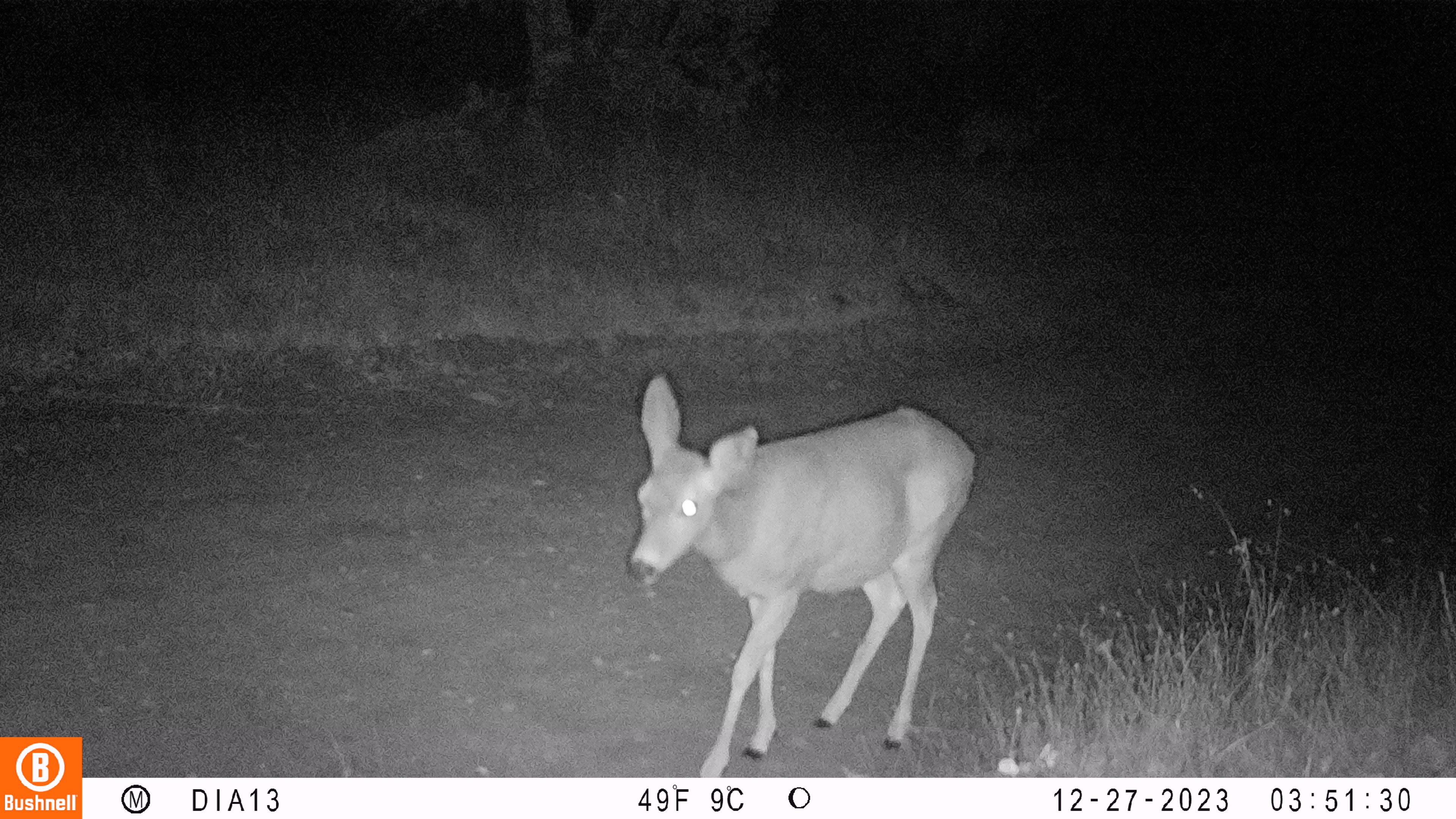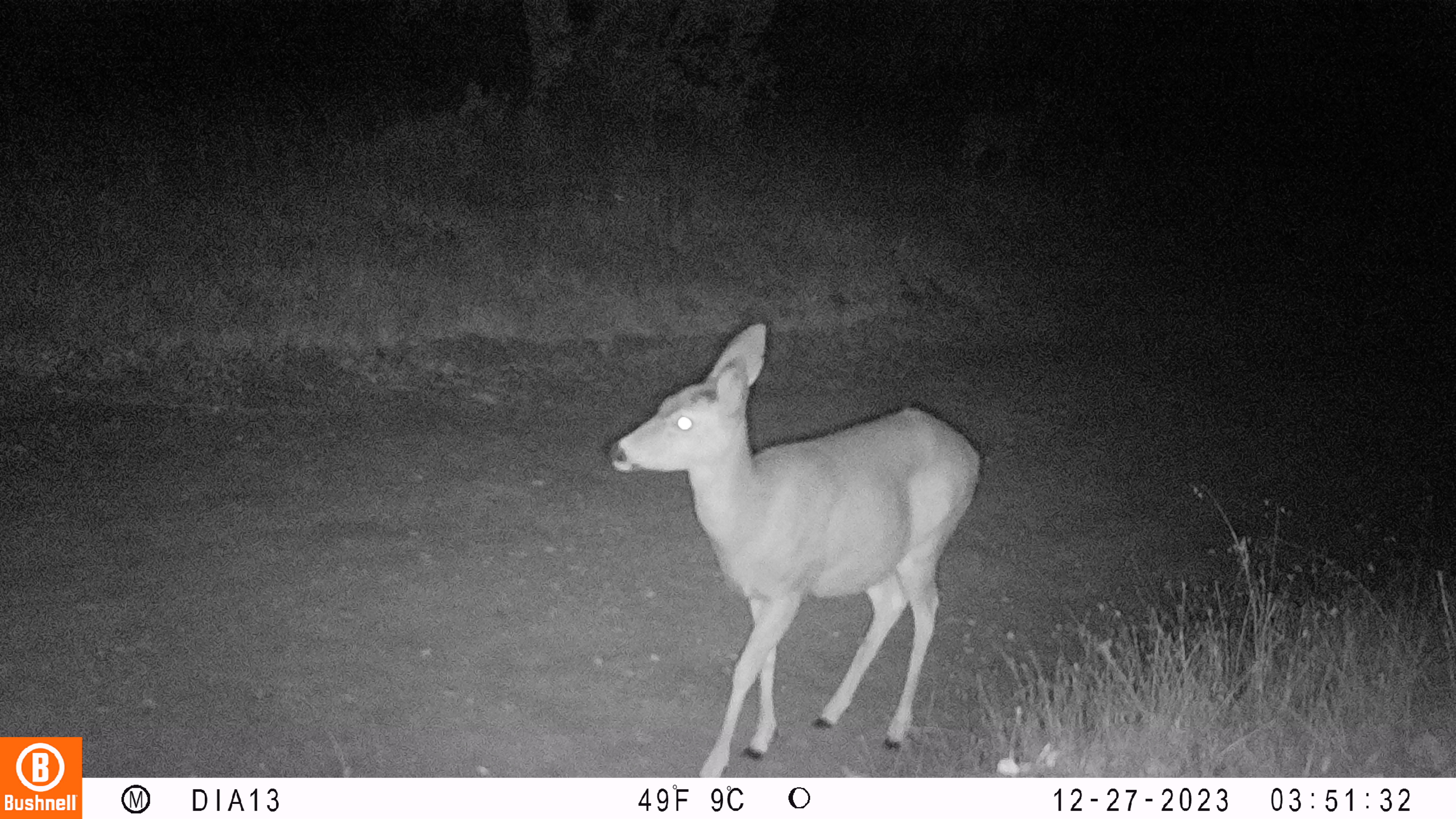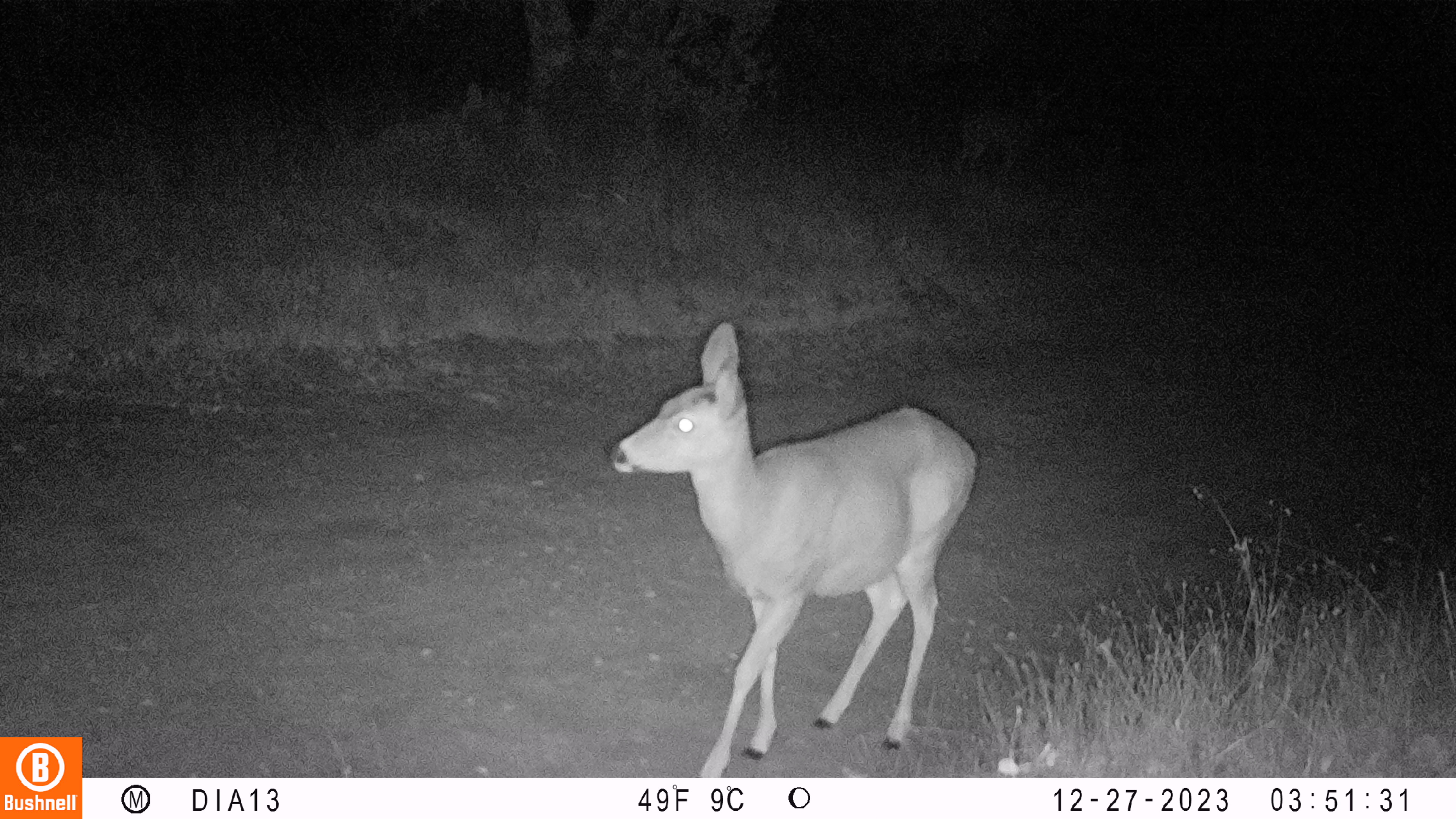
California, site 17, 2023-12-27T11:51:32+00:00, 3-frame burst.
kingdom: Animalia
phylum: Chordata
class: Mammalia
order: Artiodactyla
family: Cervidae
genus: Odocoileus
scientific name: Odocoileus hemionus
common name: mule deer